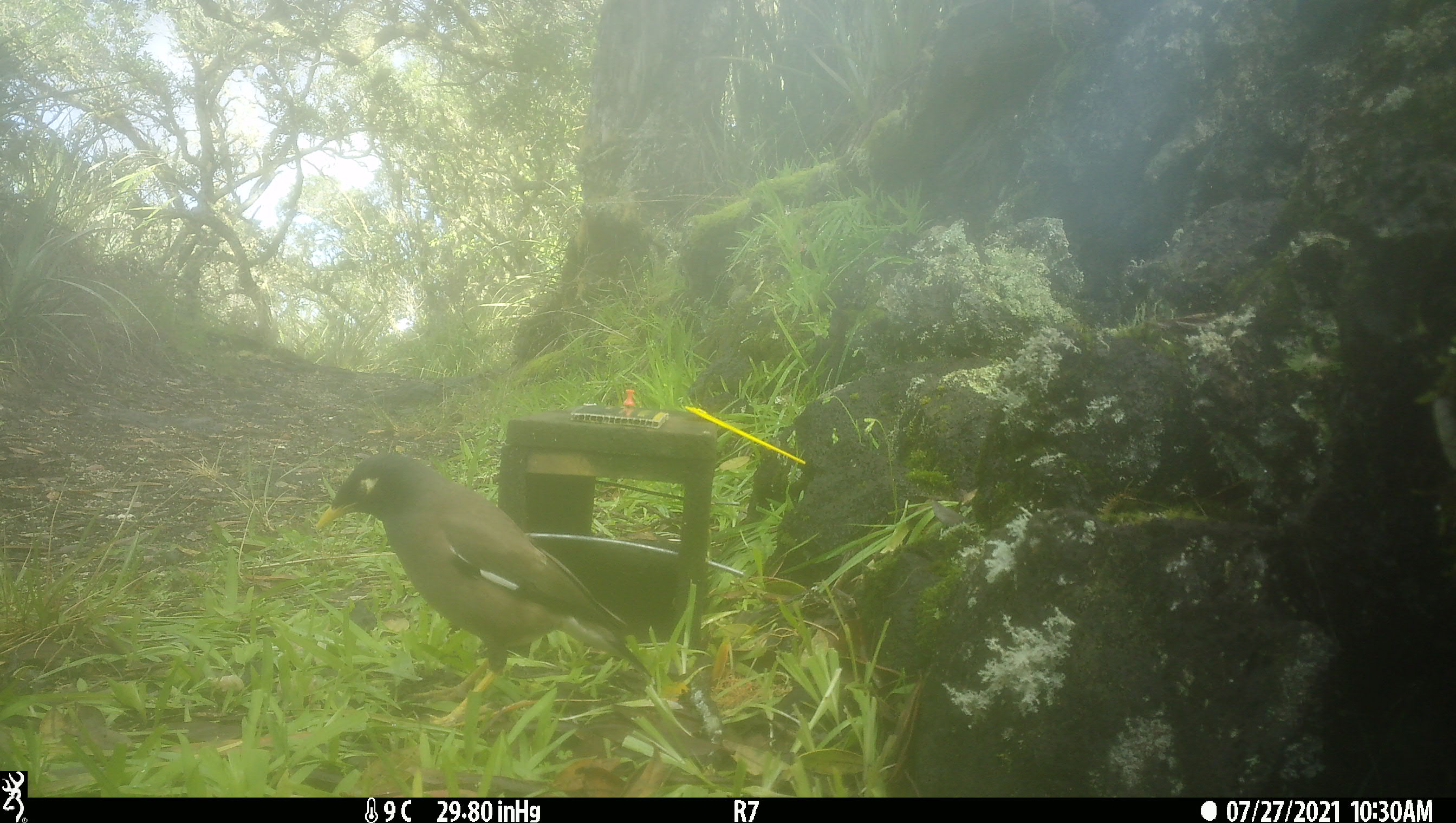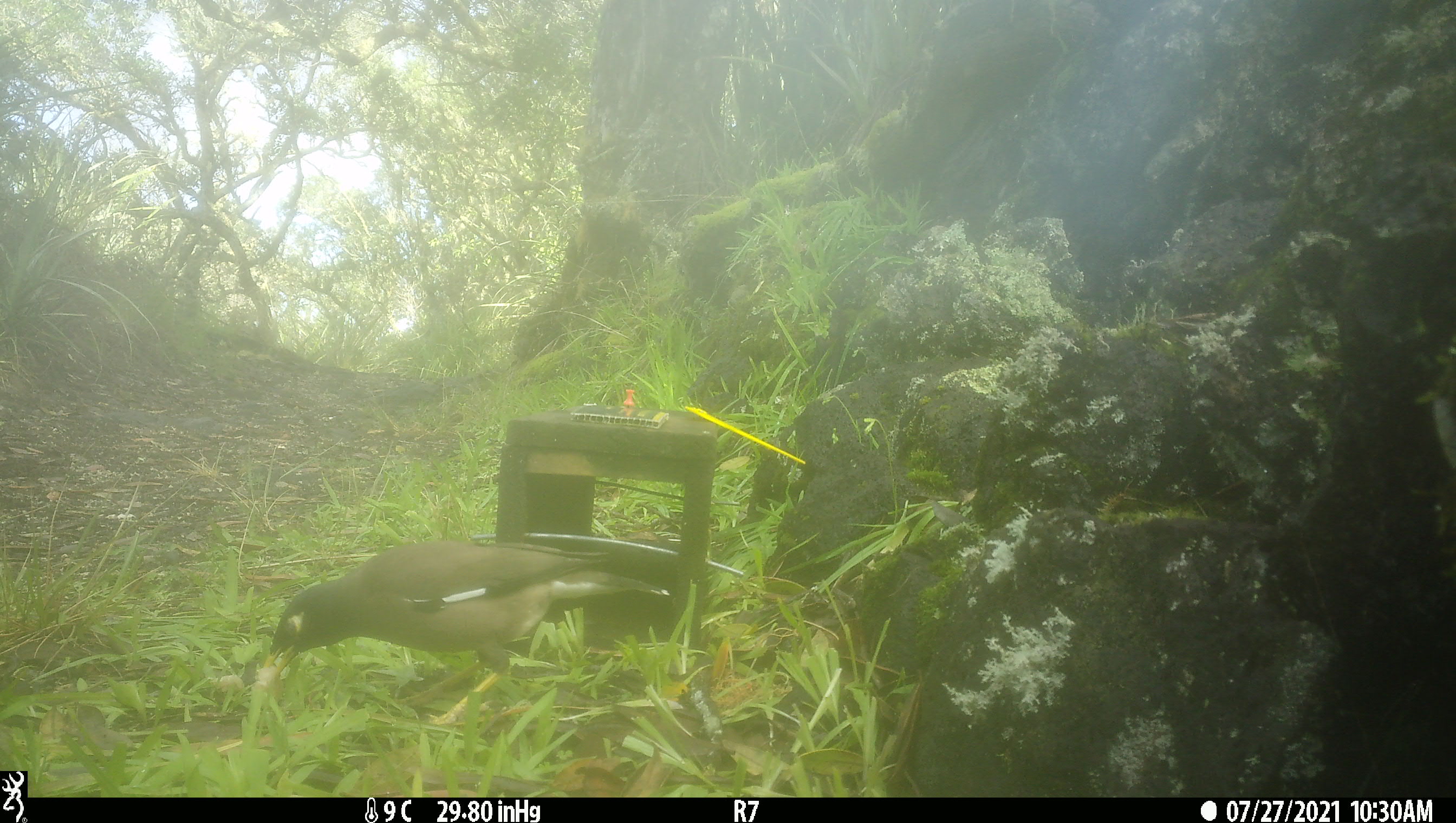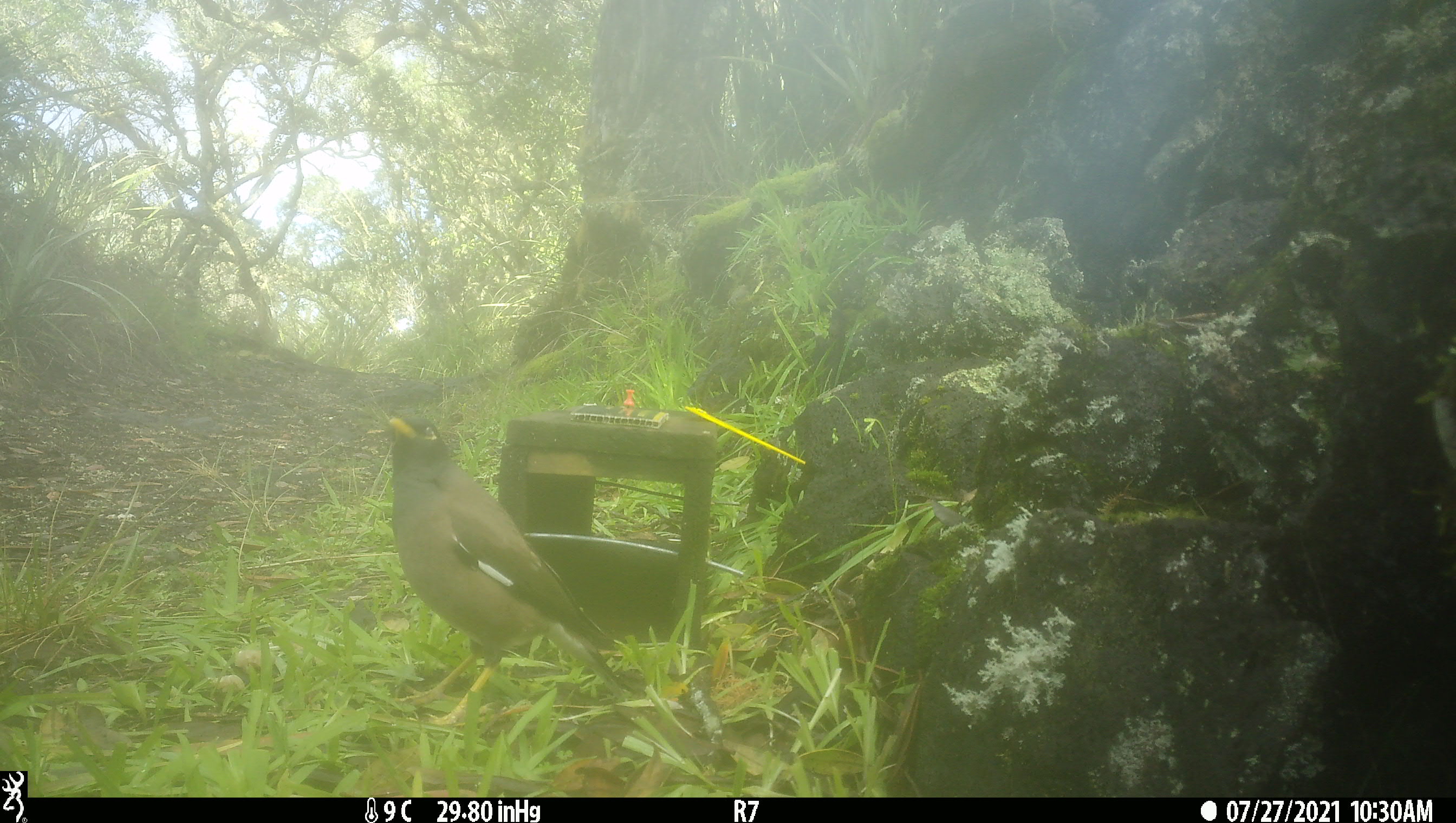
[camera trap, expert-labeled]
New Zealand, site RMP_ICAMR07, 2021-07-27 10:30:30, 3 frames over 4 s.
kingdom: Animalia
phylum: Chordata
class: Aves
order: Passeriformes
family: Sturnidae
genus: Acridotheres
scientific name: Acridotheres tristis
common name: common myna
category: myna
Myna (common myna) (Acridotheres tristis).